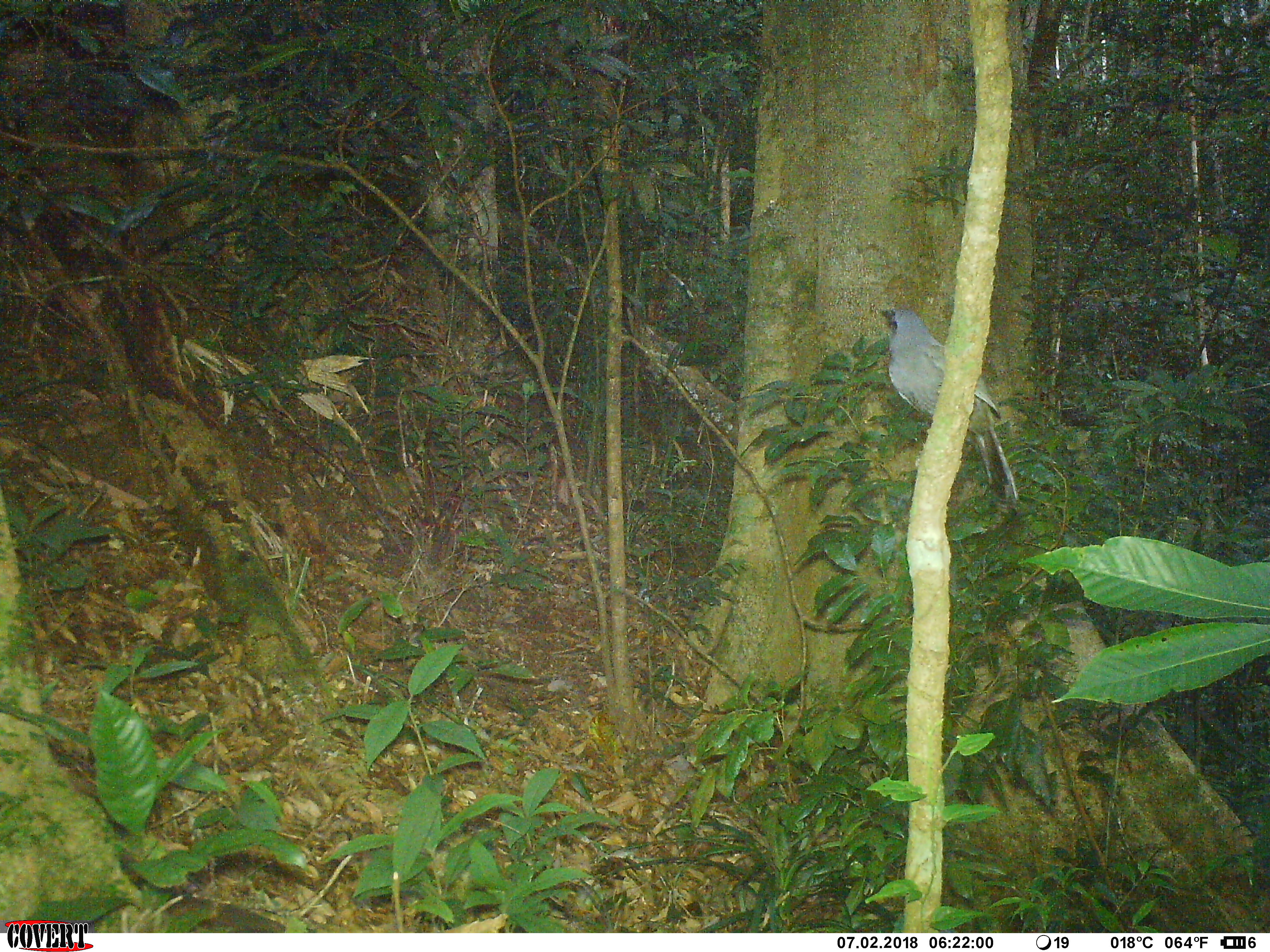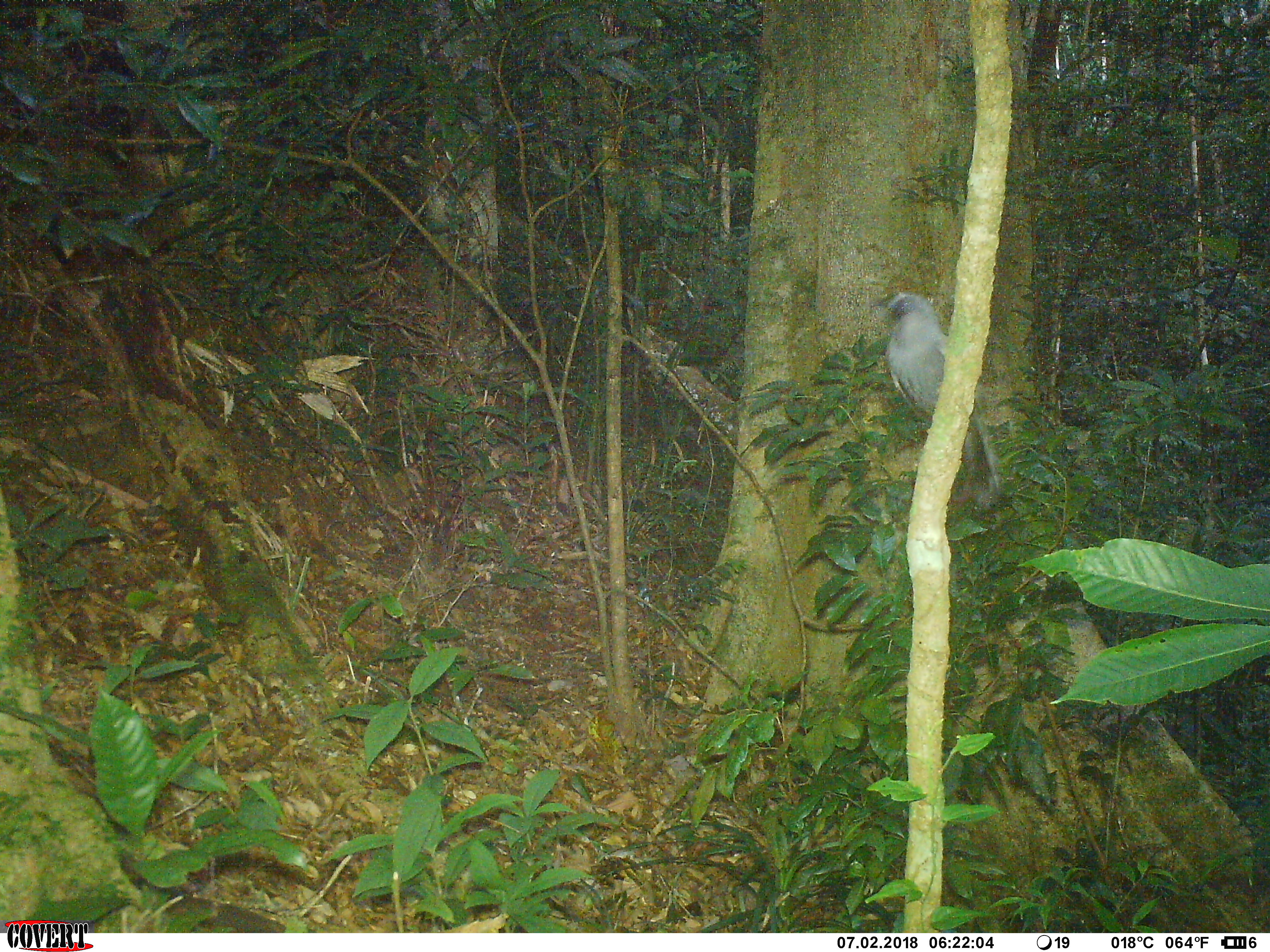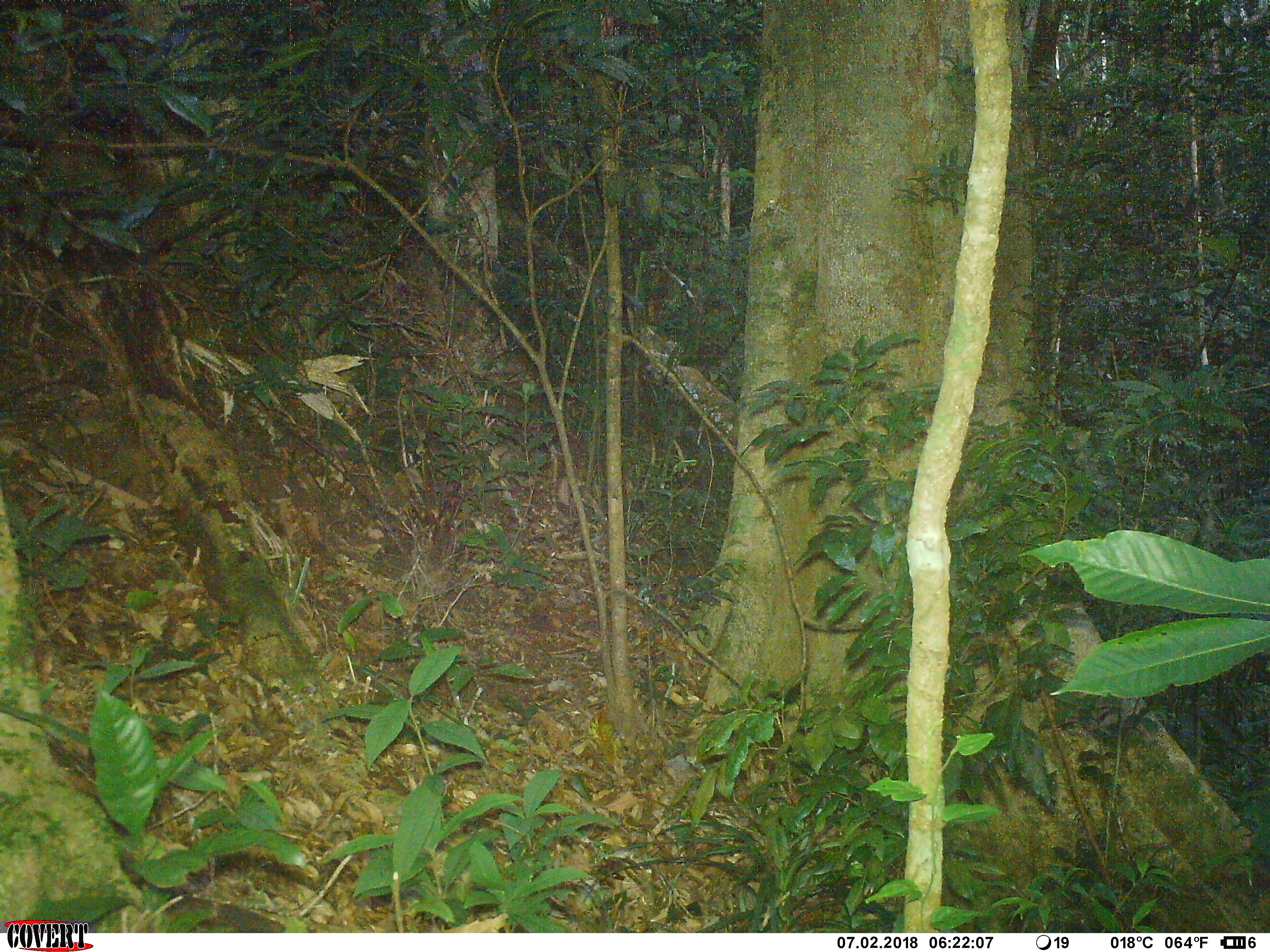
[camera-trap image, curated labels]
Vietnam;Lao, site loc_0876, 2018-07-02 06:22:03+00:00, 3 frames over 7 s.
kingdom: Animalia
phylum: Chordata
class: Aves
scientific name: Aves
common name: bird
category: unidentified bird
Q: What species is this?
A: Unidentified bird (bird) (Aves).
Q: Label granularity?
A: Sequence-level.